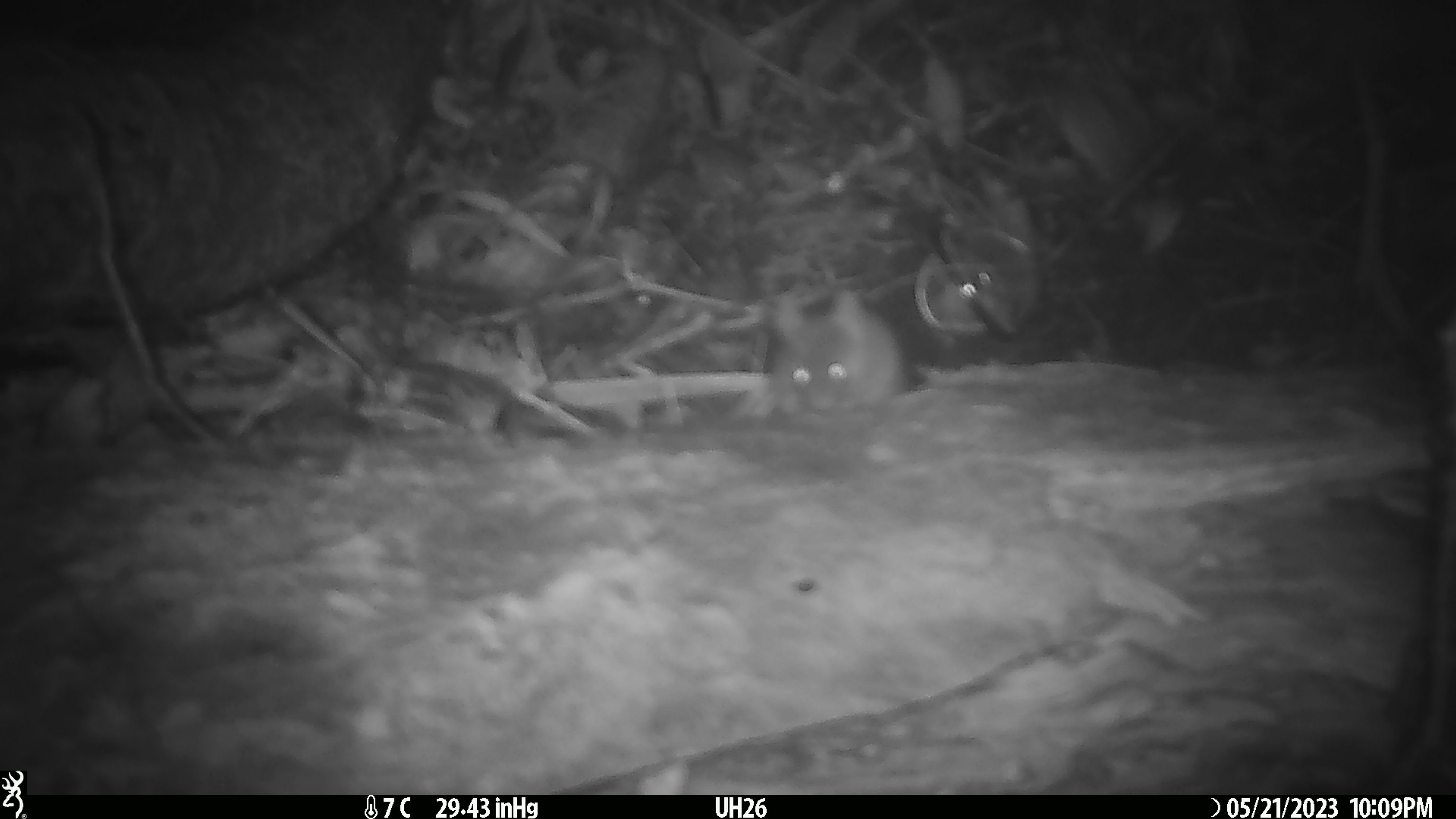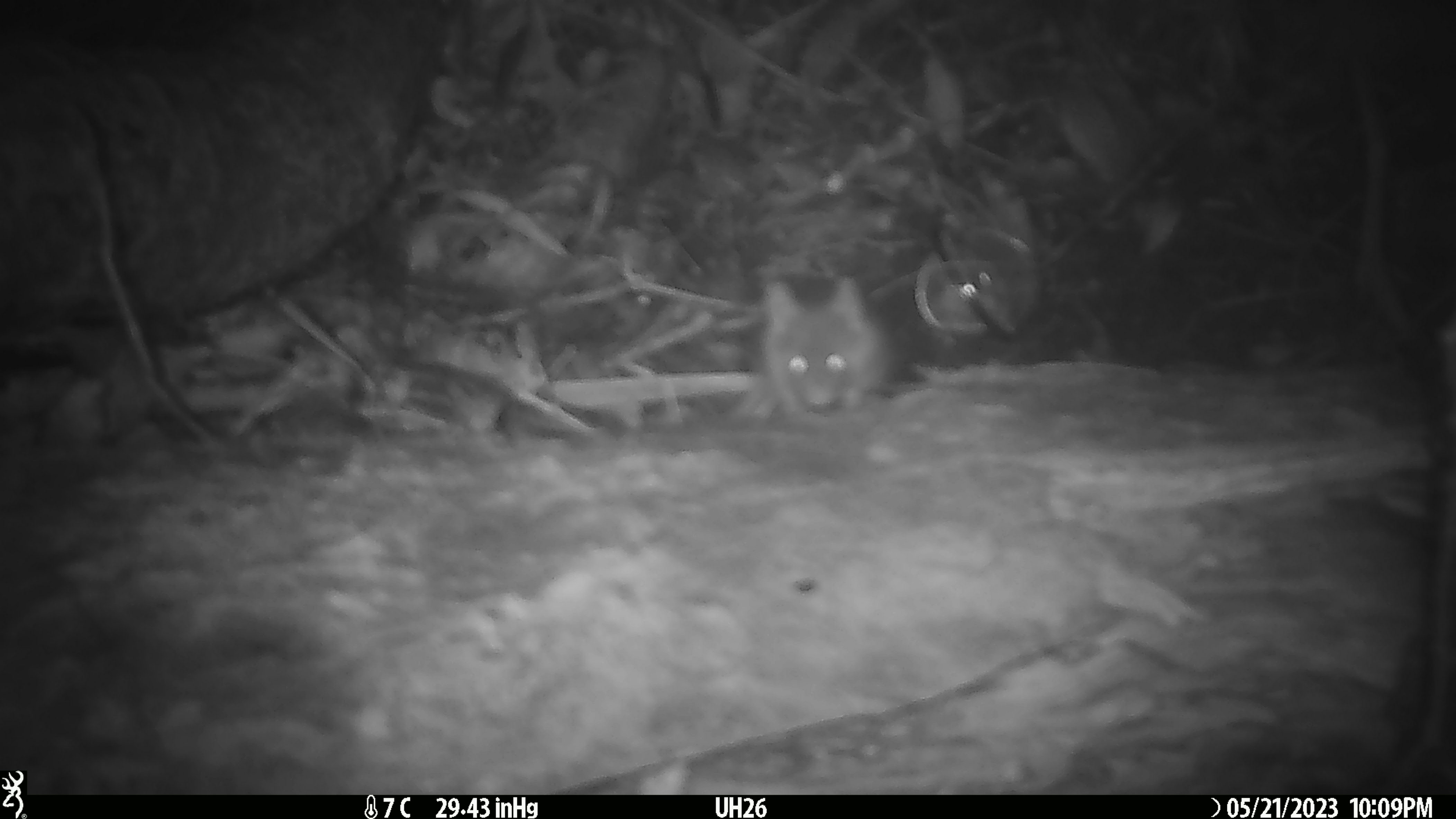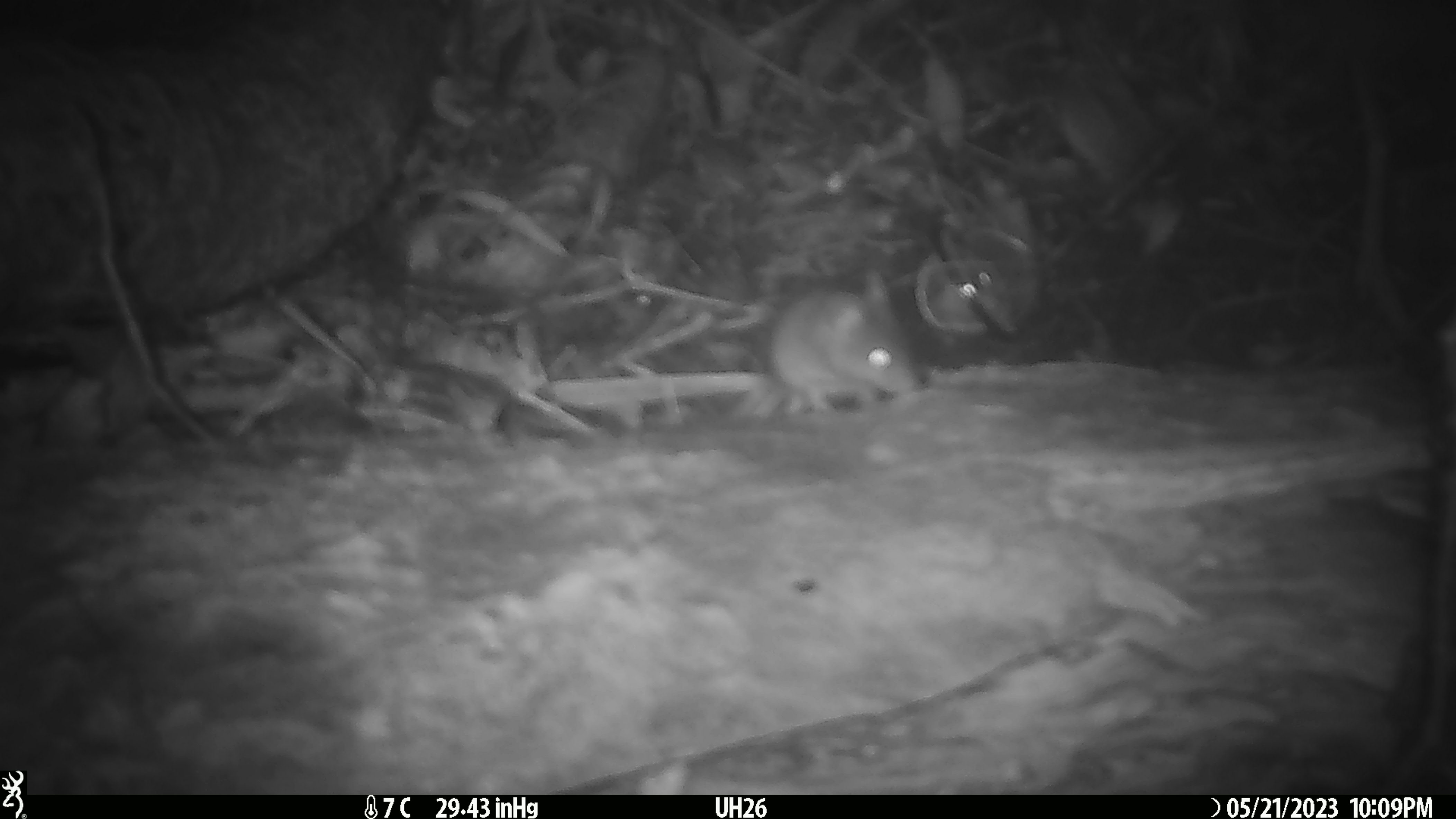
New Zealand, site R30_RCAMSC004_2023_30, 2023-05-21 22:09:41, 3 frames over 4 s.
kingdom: Animalia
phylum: Chordata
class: Mammalia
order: Rodentia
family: Muridae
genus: Mus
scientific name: Mus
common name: mouse